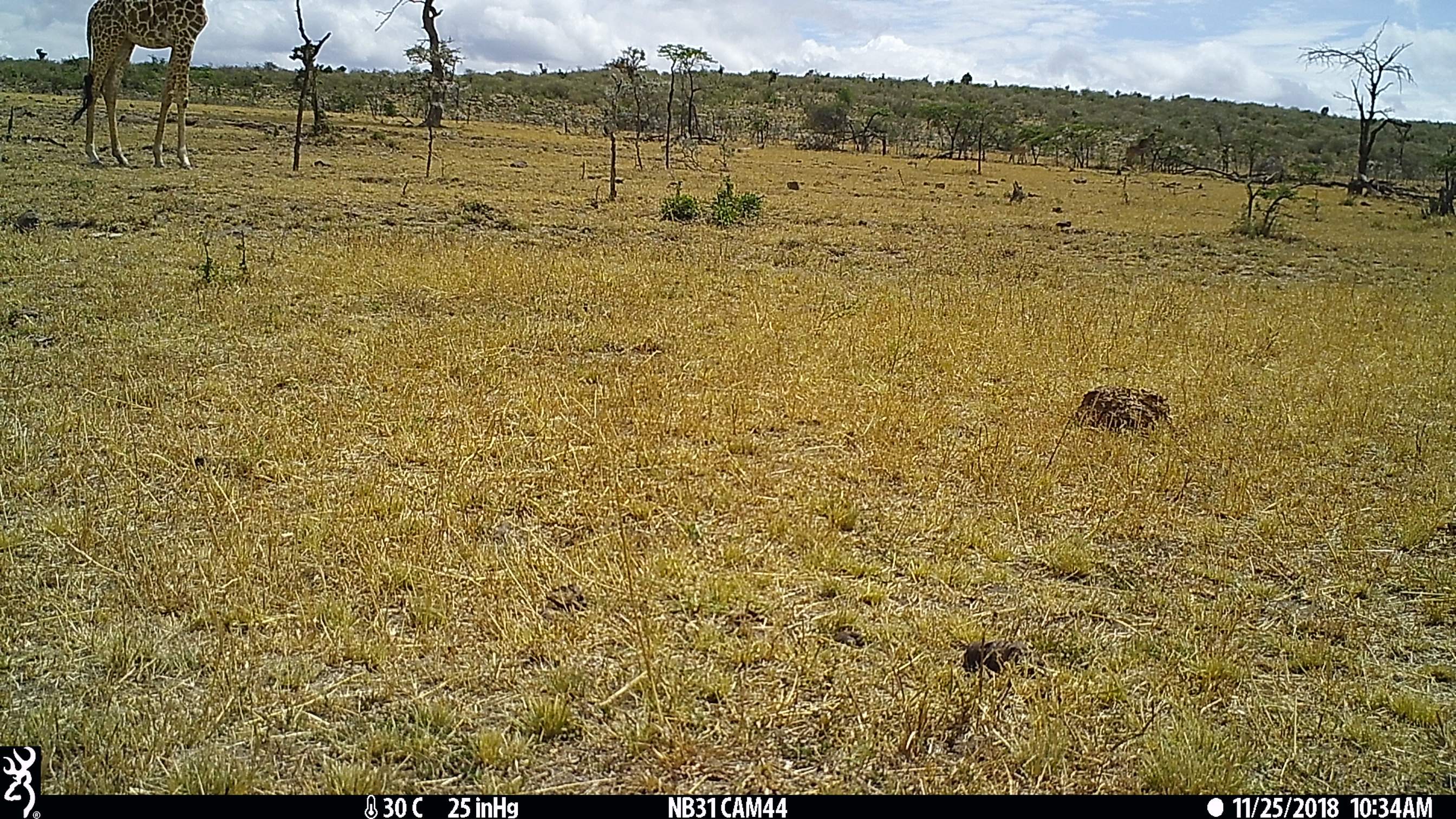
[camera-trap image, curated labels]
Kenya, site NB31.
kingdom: Animalia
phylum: Chordata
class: Mammalia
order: Artiodactyla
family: Giraffidae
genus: Giraffa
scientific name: Giraffa camelopardalis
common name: northern giraffe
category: giraffe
Giraffe (northern giraffe) (Giraffa camelopardalis).